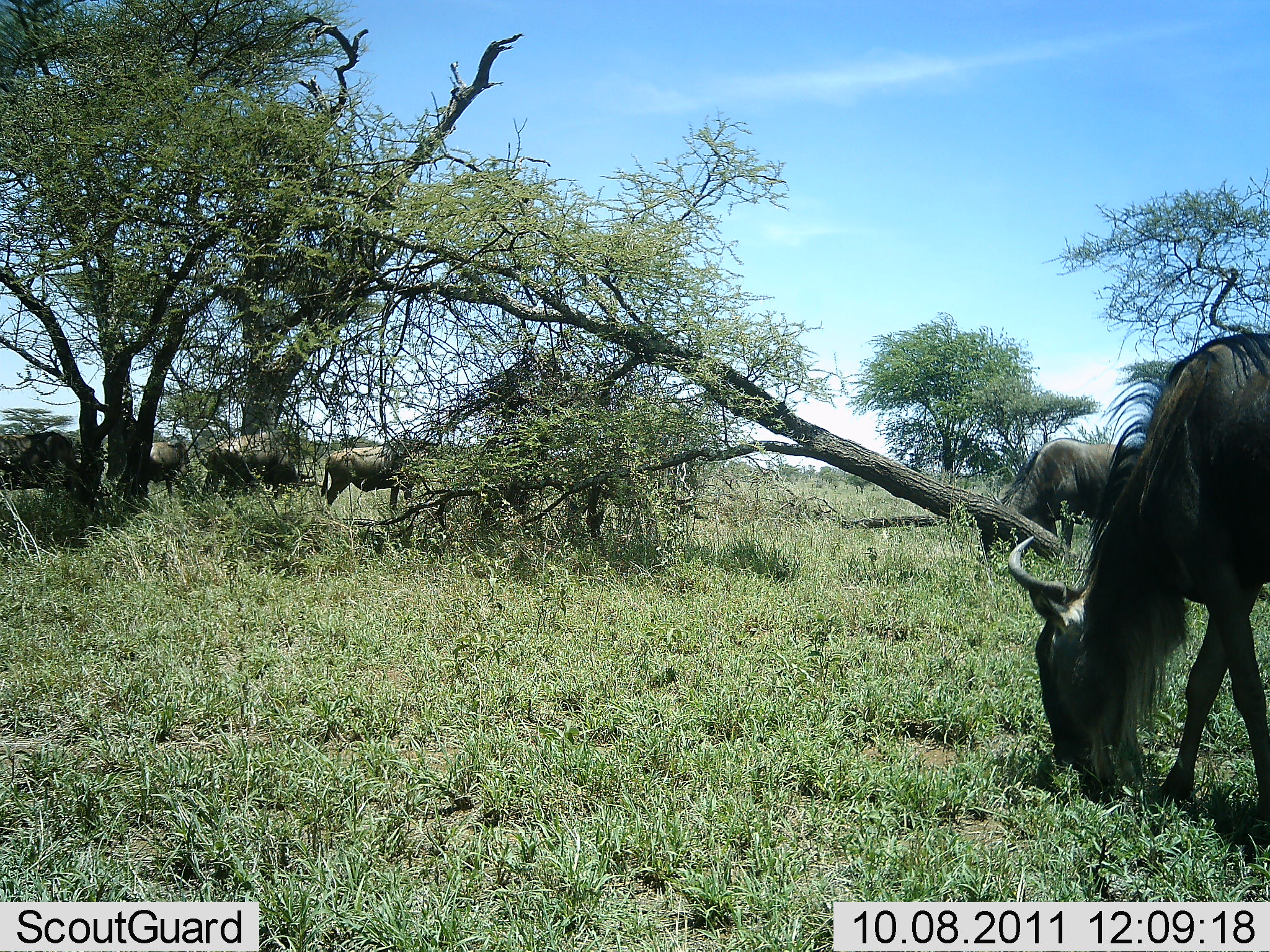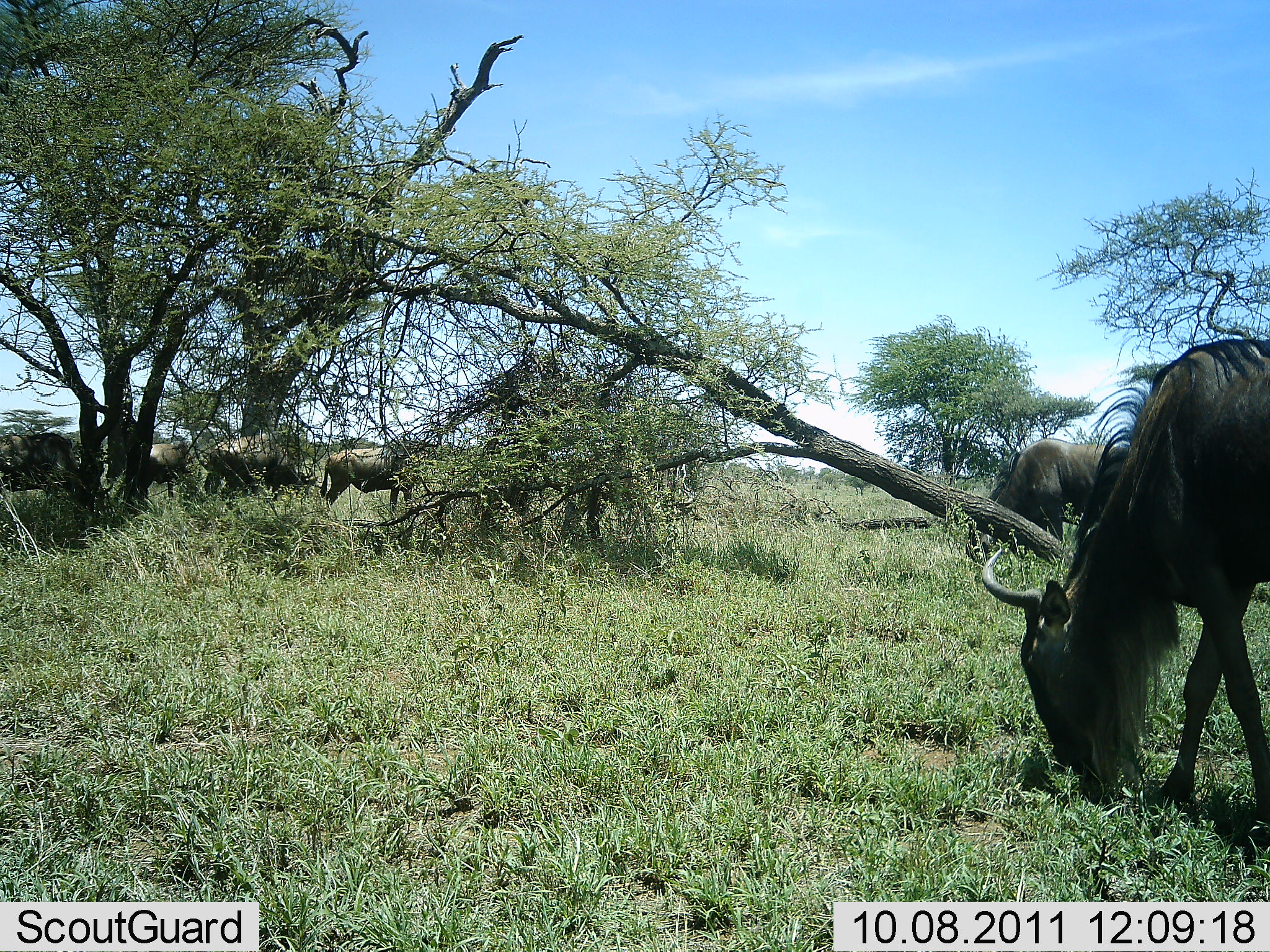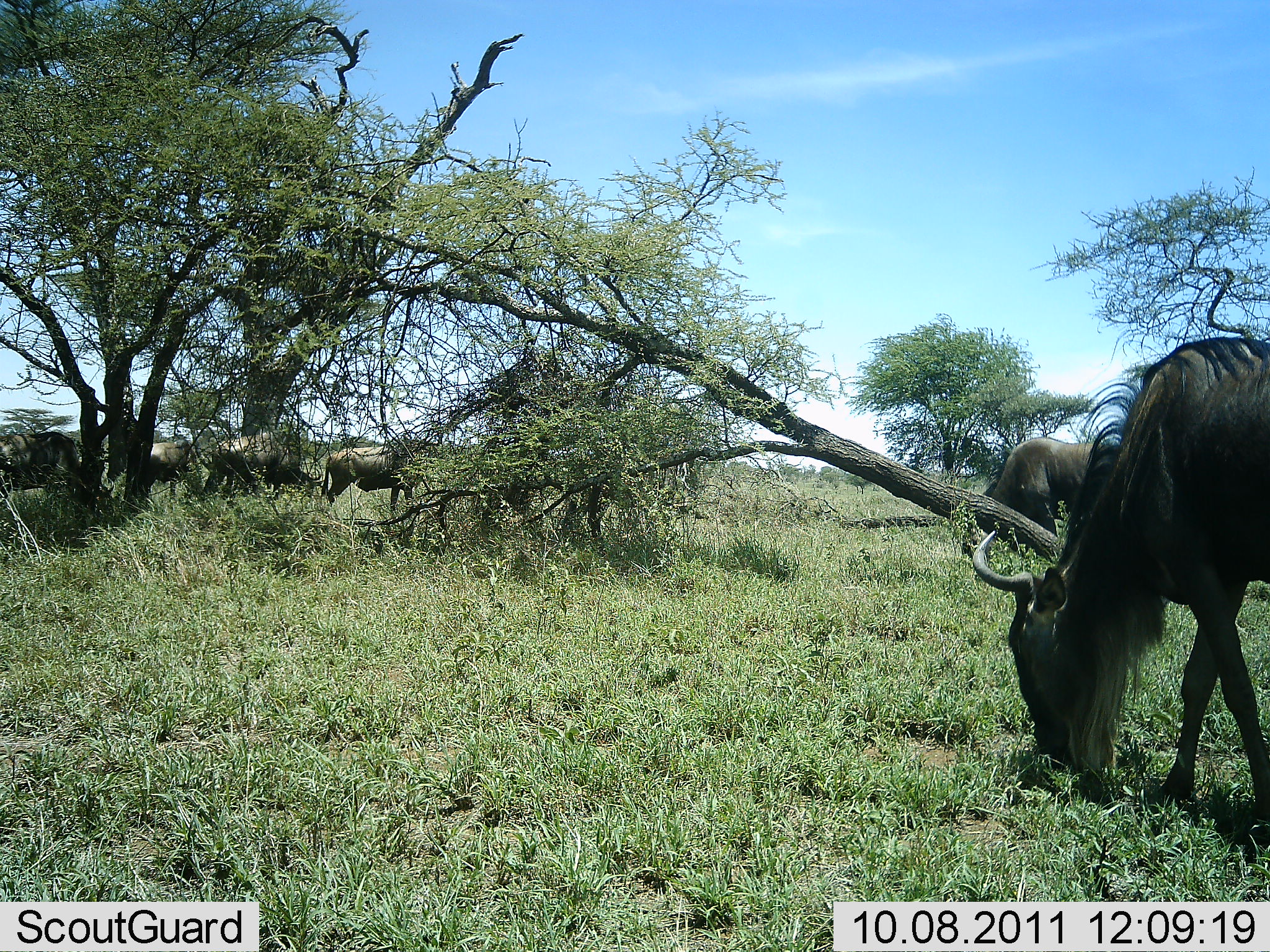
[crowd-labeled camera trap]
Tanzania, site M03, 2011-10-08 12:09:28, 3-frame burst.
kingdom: Animalia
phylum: Chordata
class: Mammalia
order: Artiodactyla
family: Bovidae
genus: Connochaetes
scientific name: Connochaetes taurinus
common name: blue wildebeest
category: wildebeest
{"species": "wildebeest (blue wildebeest) (Connochaetes taurinus)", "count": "6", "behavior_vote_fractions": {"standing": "27%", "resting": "0%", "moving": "18%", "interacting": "0%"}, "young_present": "0%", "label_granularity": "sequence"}